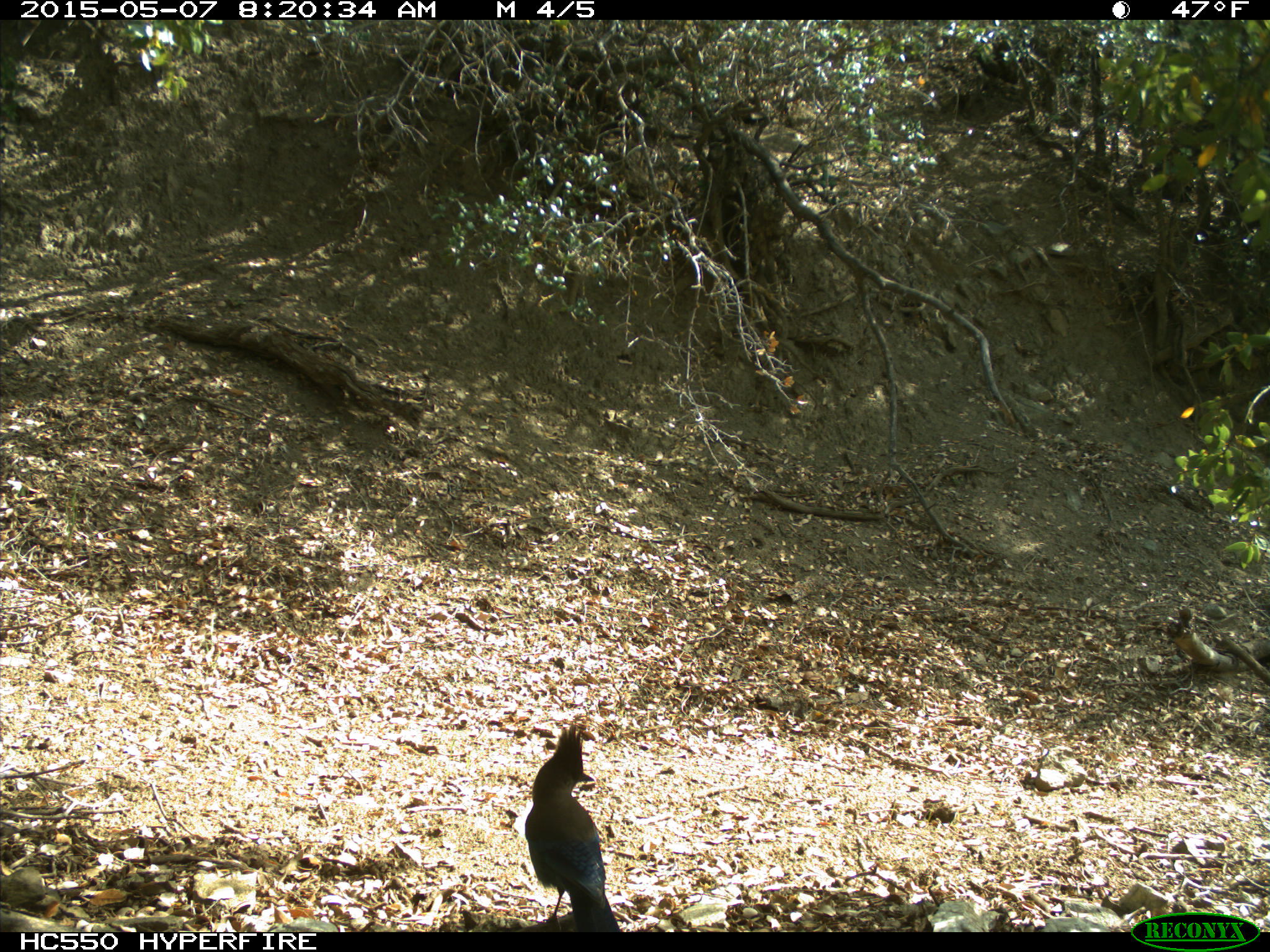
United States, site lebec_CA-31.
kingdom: Animalia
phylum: Chordata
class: Aves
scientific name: Aves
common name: birds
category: unidentified bird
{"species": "unidentified bird (birds) (Aves)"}